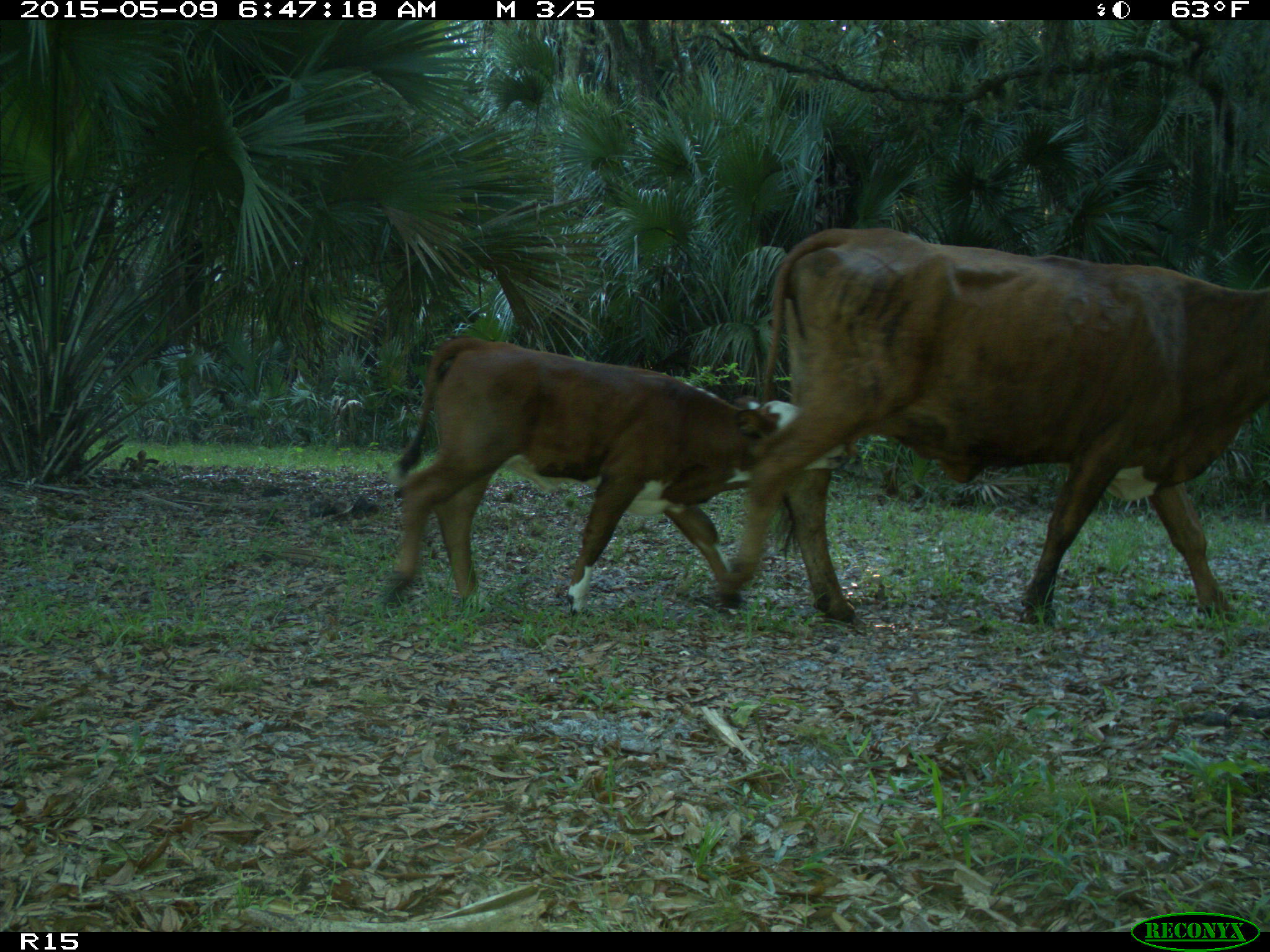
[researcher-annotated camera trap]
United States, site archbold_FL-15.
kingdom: Animalia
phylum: Chordata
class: Mammalia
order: Artiodactyla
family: Bovidae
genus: Bos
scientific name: Bos taurus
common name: domestic cow